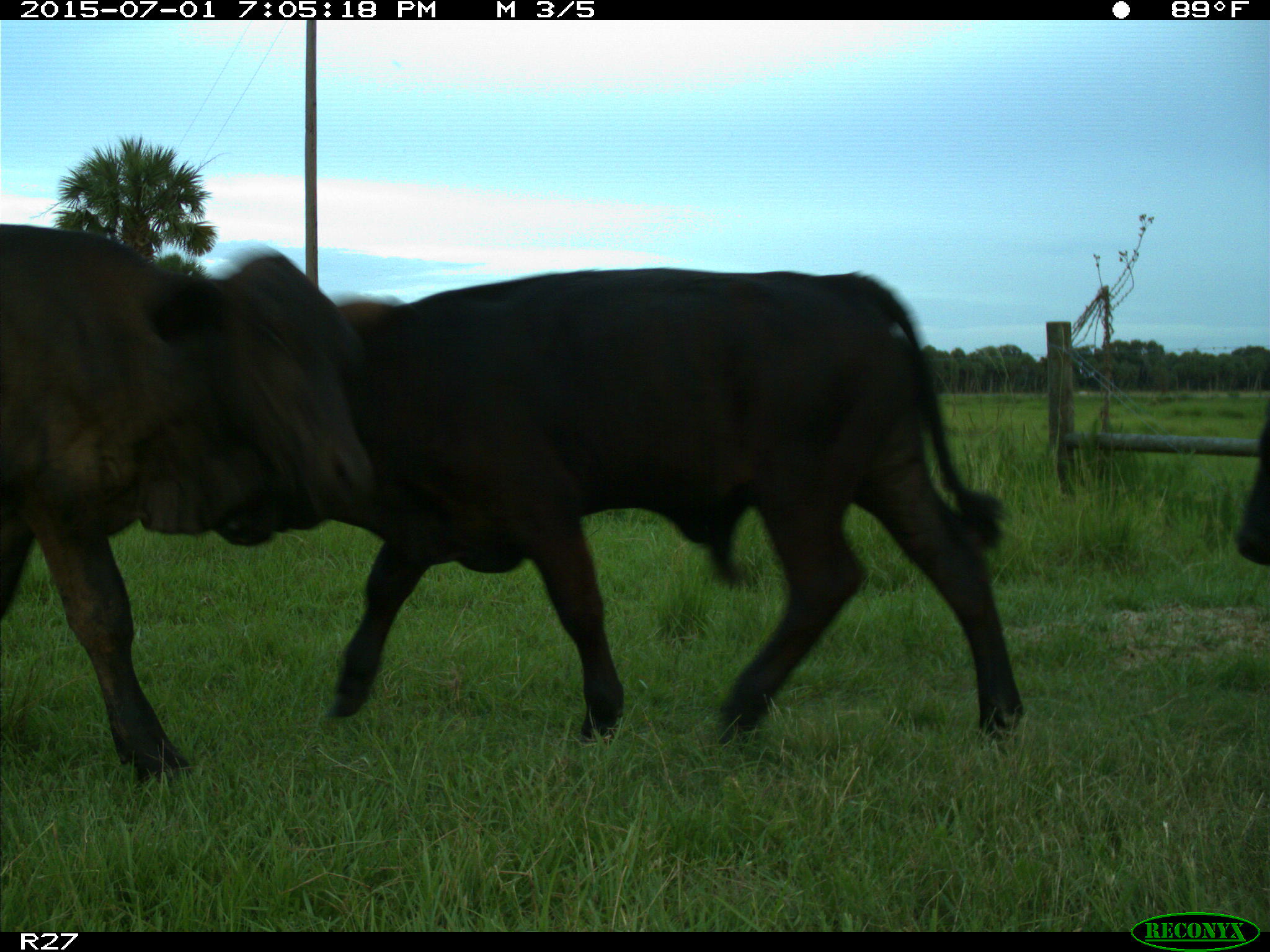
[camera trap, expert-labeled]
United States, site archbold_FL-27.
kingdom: Animalia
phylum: Chordata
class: Mammalia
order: Artiodactyla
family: Bovidae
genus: Bos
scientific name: Bos taurus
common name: domestic cow